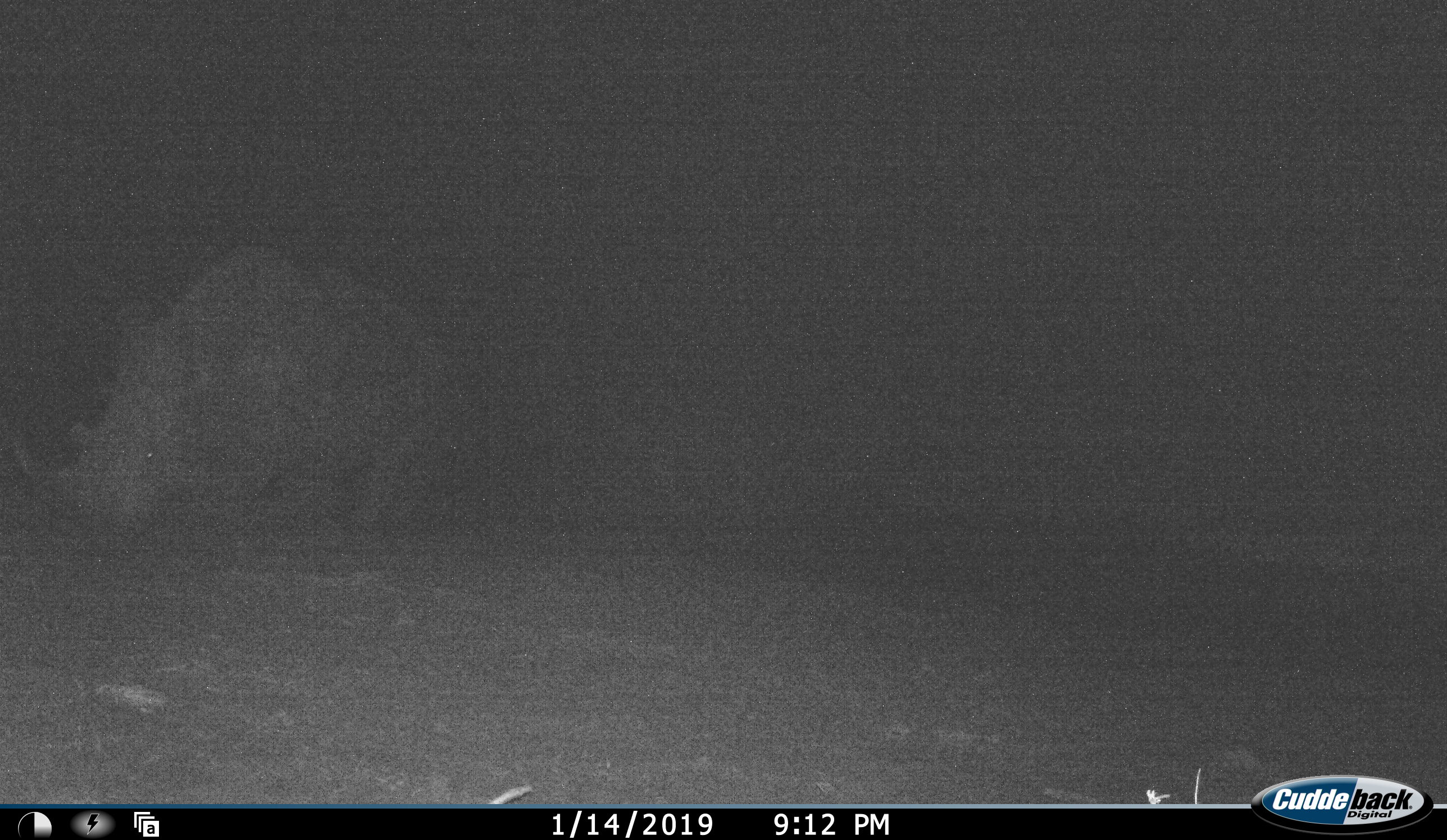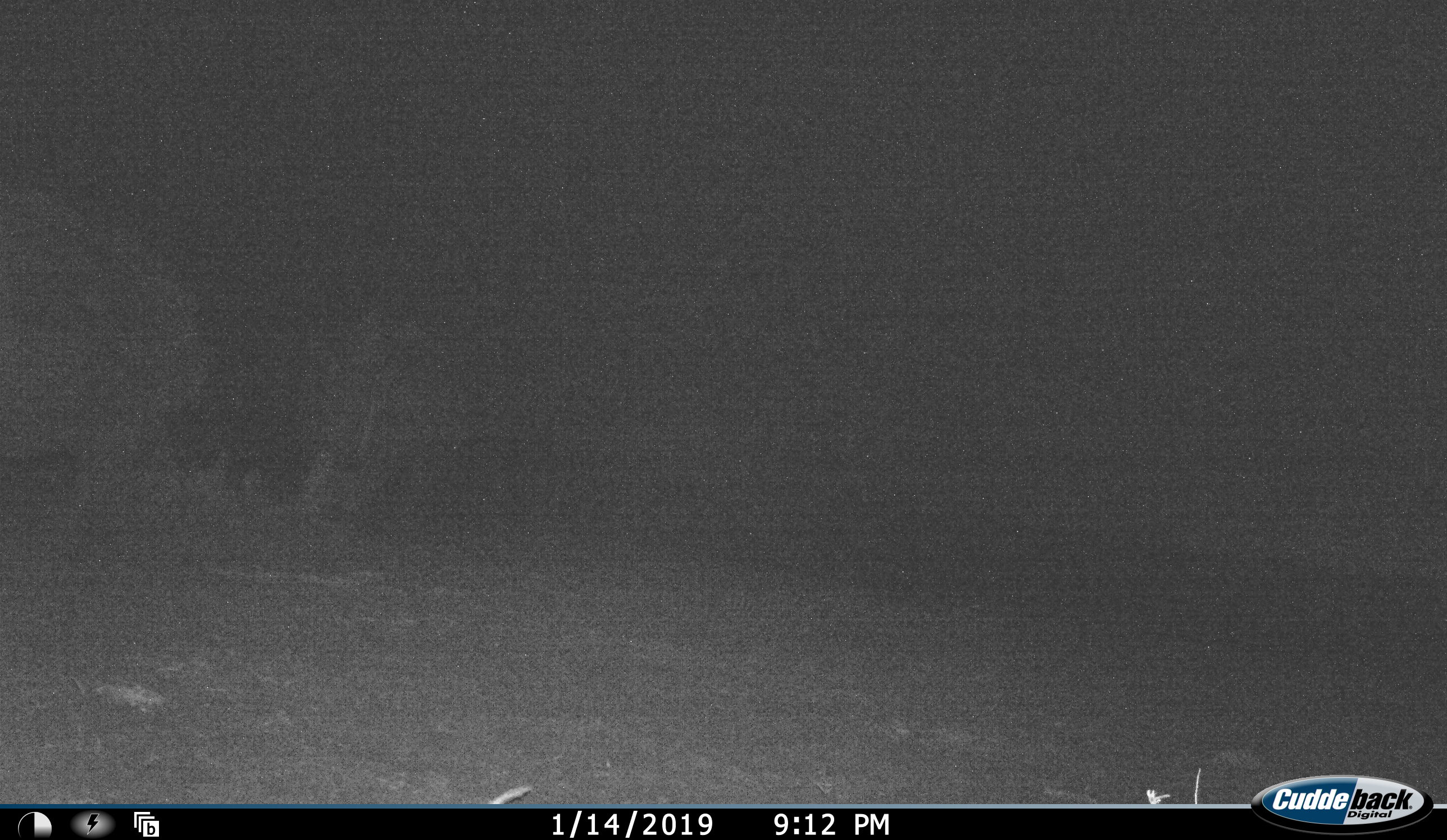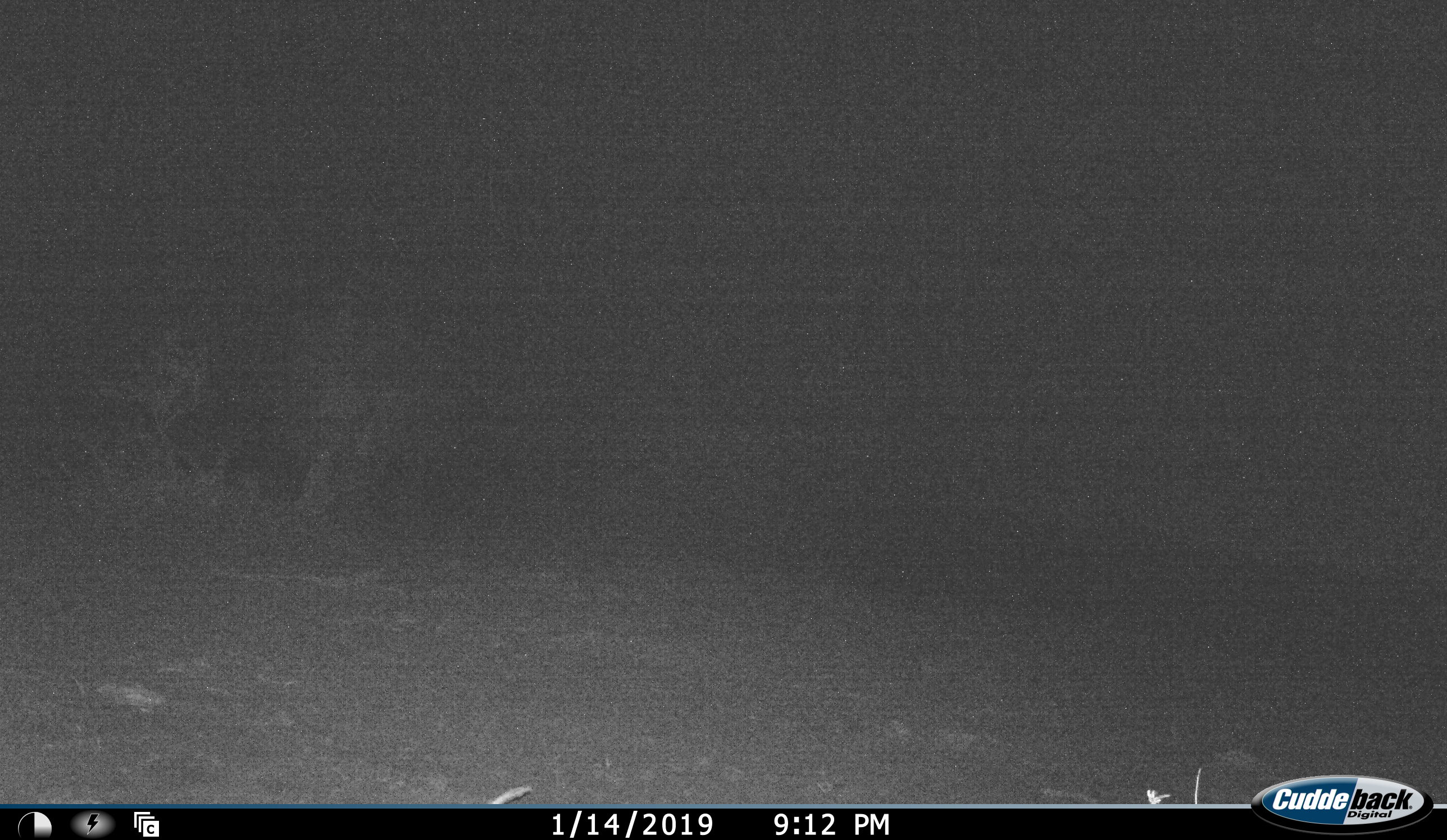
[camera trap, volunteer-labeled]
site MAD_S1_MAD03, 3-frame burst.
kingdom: Animalia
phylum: Chordata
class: Mammalia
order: Perissodactyla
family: Rhinocerotidae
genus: Ceratotherium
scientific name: Ceratotherium simum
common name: white rhinoceros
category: rhinoceroswhite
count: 2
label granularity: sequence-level